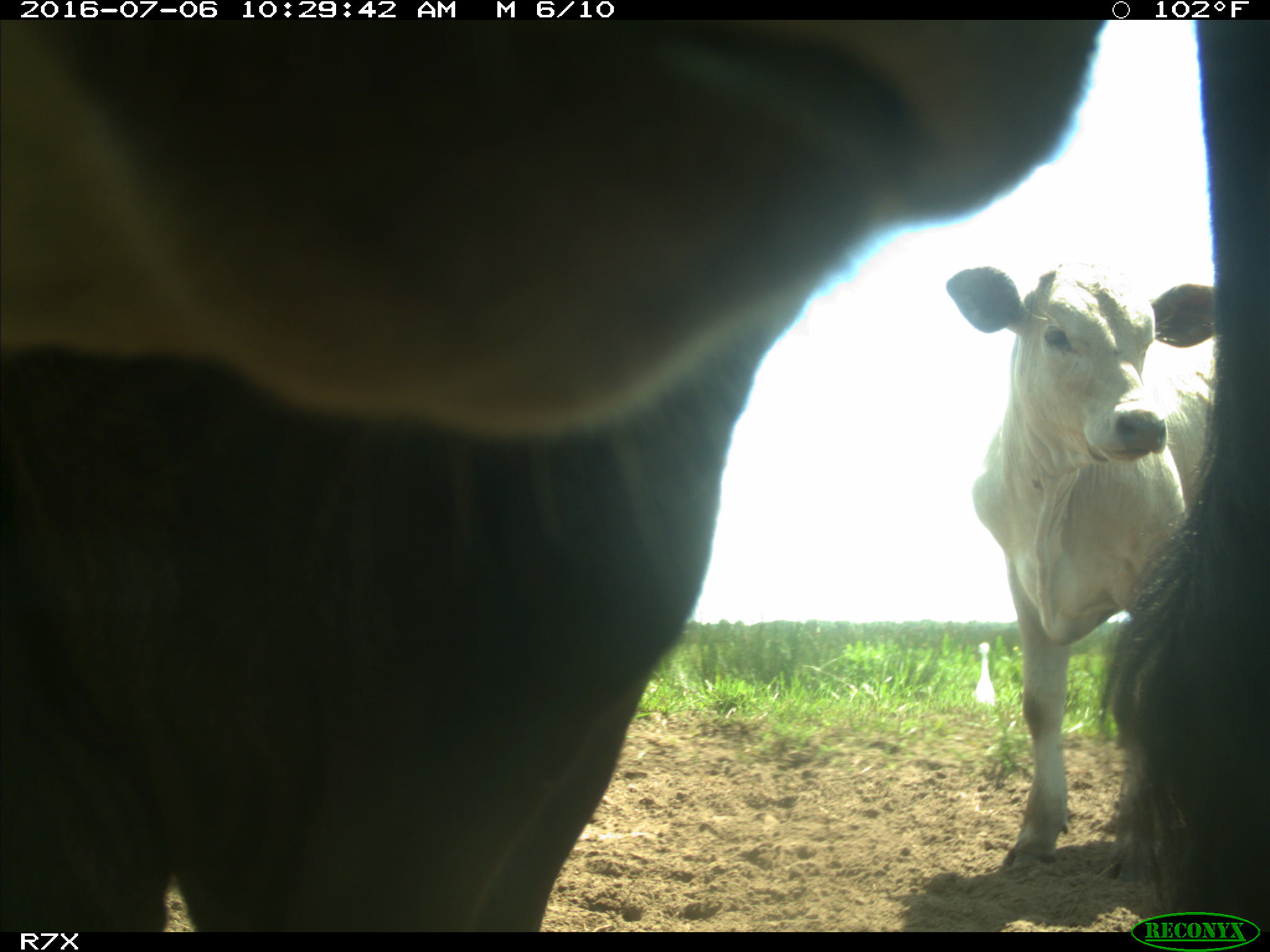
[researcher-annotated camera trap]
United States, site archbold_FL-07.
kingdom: Animalia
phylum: Chordata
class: Mammalia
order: Artiodactyla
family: Bovidae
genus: Bos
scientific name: Bos taurus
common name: domestic cow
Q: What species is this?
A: Bos taurus (domestic cow).